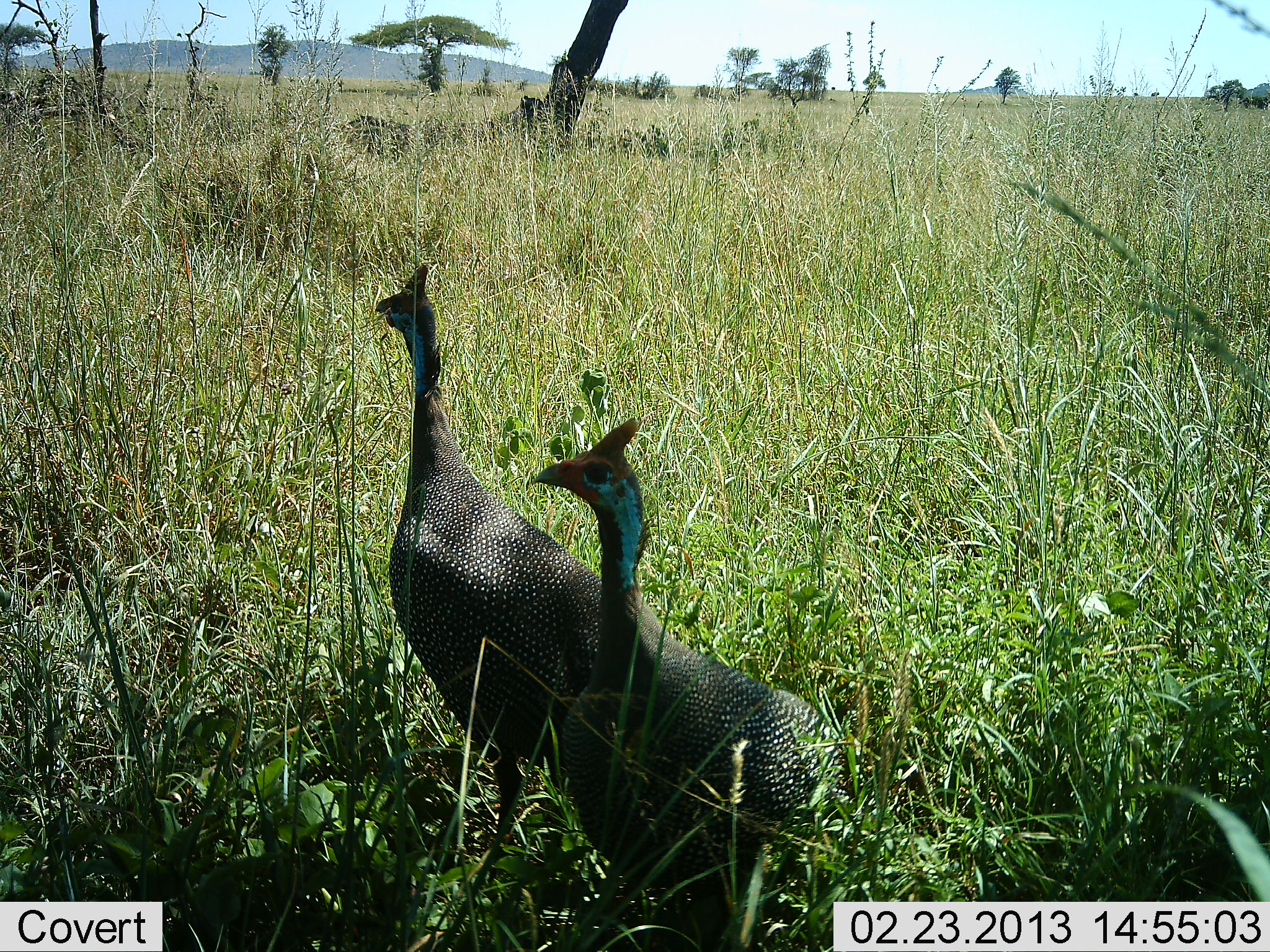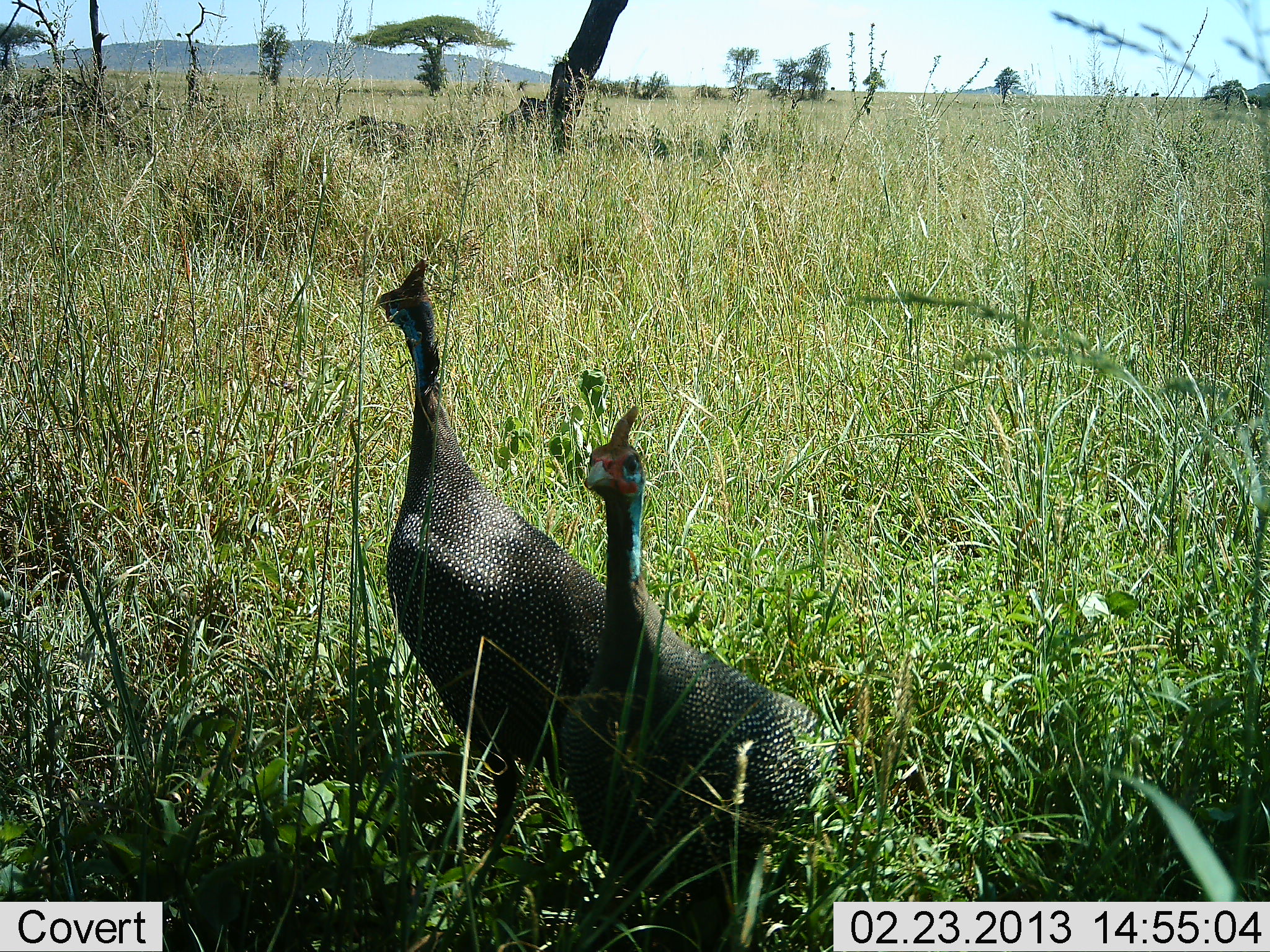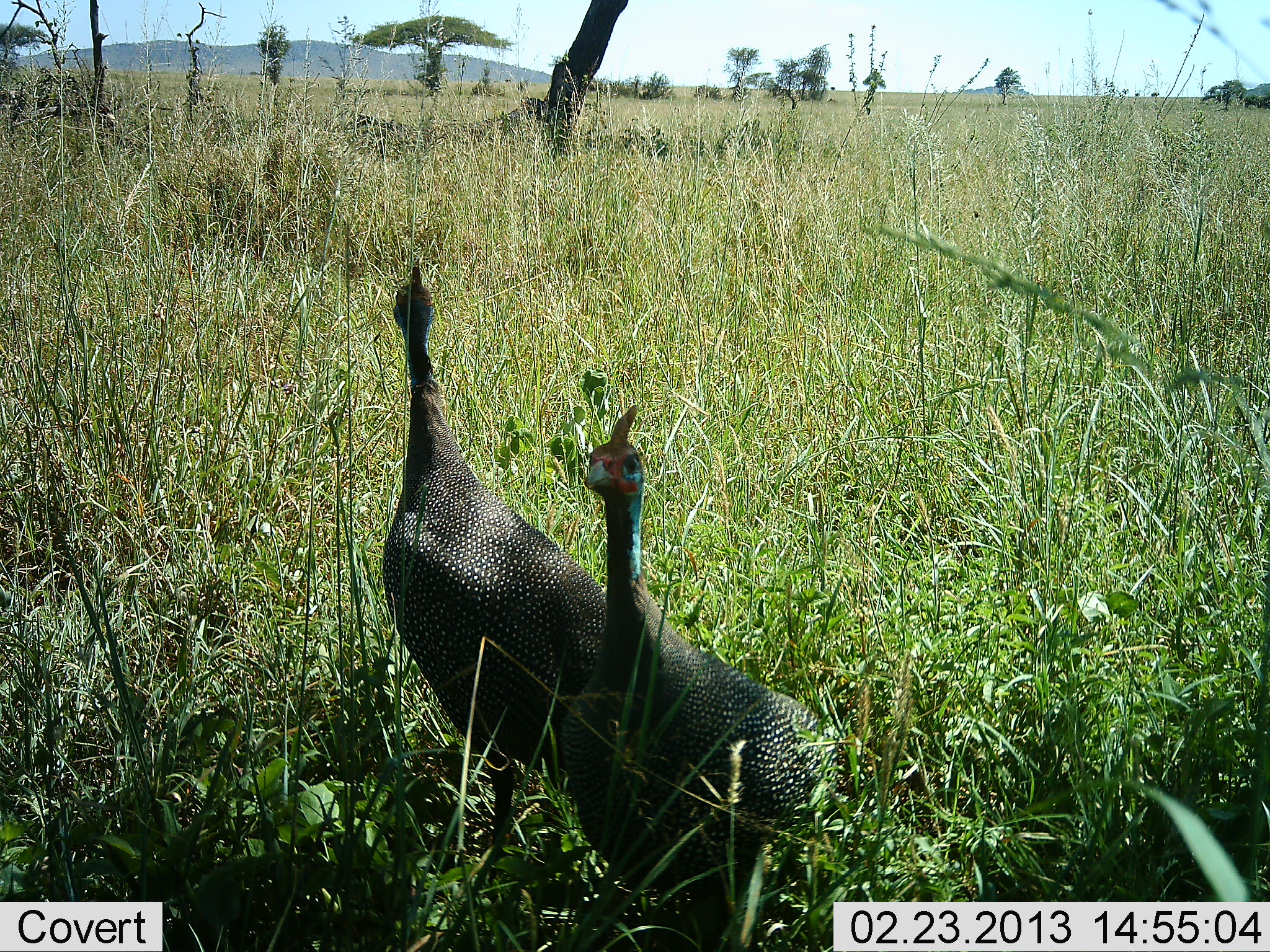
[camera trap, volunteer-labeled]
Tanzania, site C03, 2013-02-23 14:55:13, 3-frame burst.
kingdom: Animalia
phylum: Chordata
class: Aves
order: Galliformes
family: Numididae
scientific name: Numididae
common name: guinea fowl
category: guineafowl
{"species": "guineafowl (guinea fowl) (Numididae)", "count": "2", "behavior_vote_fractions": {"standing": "98%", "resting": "0%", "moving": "5%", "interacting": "0%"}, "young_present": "0%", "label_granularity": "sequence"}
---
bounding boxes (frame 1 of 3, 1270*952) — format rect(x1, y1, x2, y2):
animal: rect(530, 418, 842, 952); rect(375, 260, 607, 888)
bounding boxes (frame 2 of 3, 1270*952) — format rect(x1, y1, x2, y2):
animal: rect(556, 406, 838, 951); rect(375, 255, 607, 880)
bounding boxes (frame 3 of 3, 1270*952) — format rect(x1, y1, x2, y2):
animal: rect(557, 403, 841, 952); rect(380, 255, 607, 882)